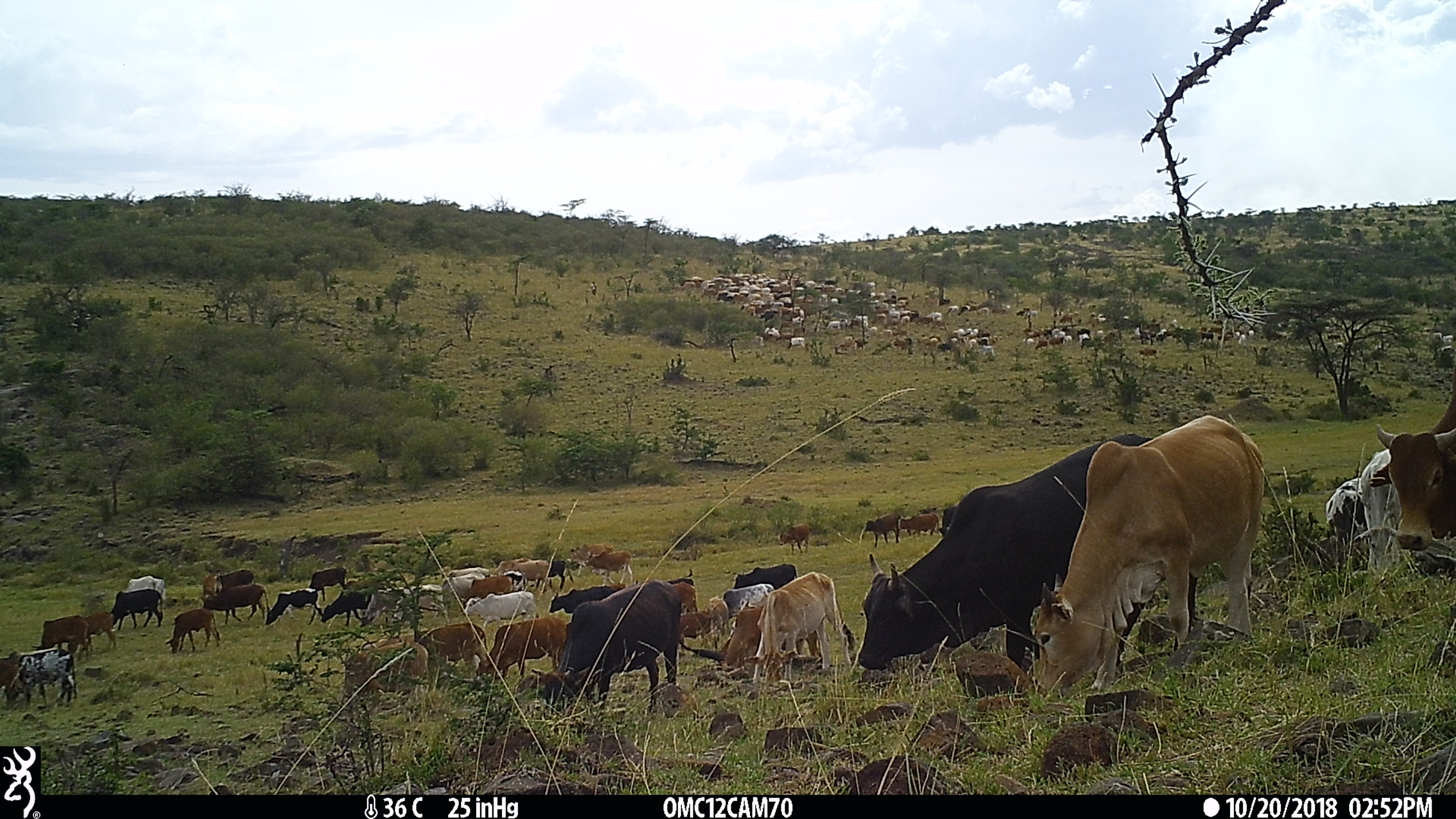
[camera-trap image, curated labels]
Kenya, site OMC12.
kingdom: Animalia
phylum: Chordata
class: Mammalia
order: Artiodactyla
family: Bovidae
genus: Bos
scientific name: Bos taurus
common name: cattle